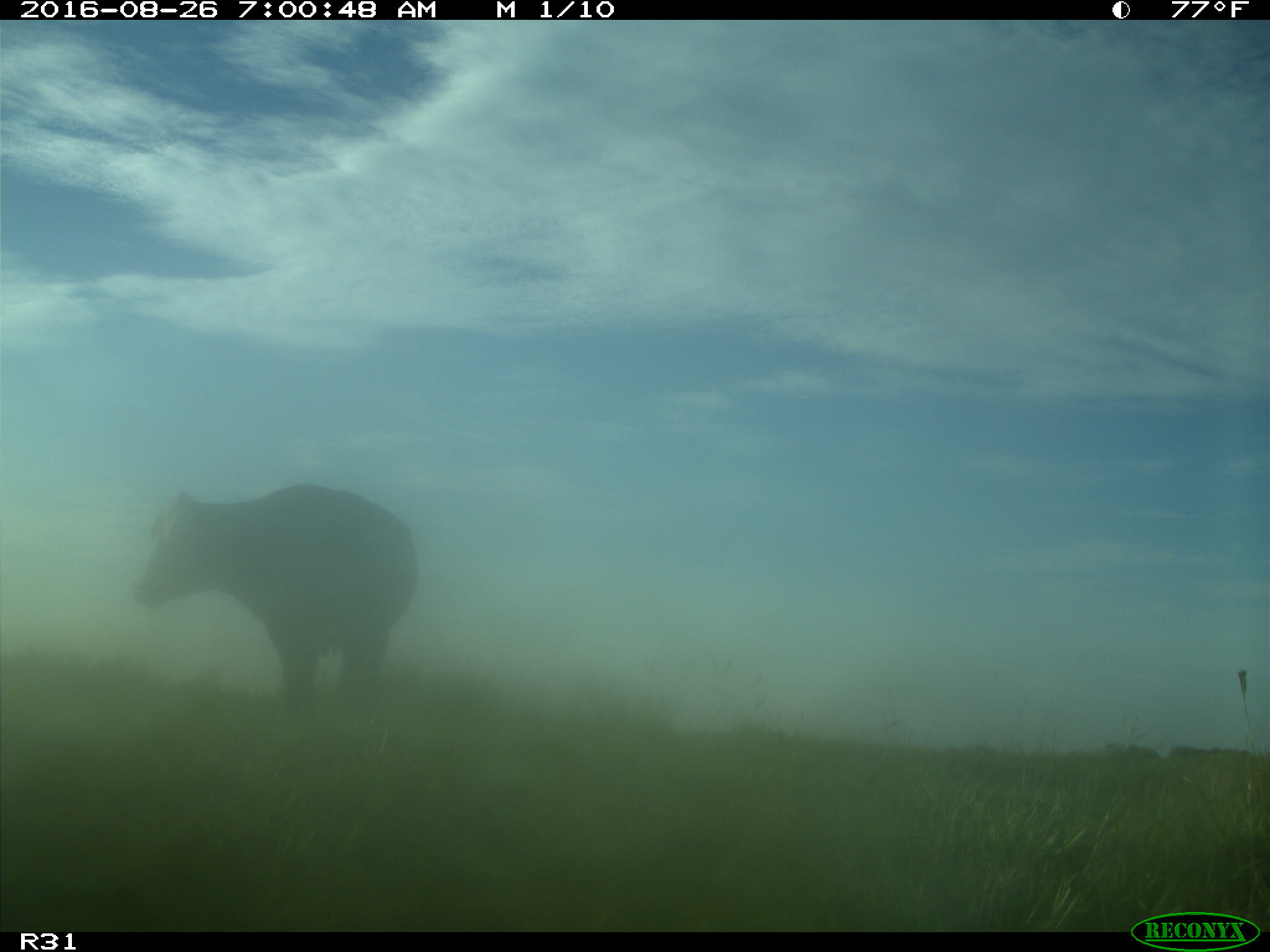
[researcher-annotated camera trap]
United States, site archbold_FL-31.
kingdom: Animalia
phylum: Chordata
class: Mammalia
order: Artiodactyla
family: Bovidae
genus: Bos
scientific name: Bos taurus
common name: domestic cow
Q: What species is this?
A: Bos taurus (domestic cow).